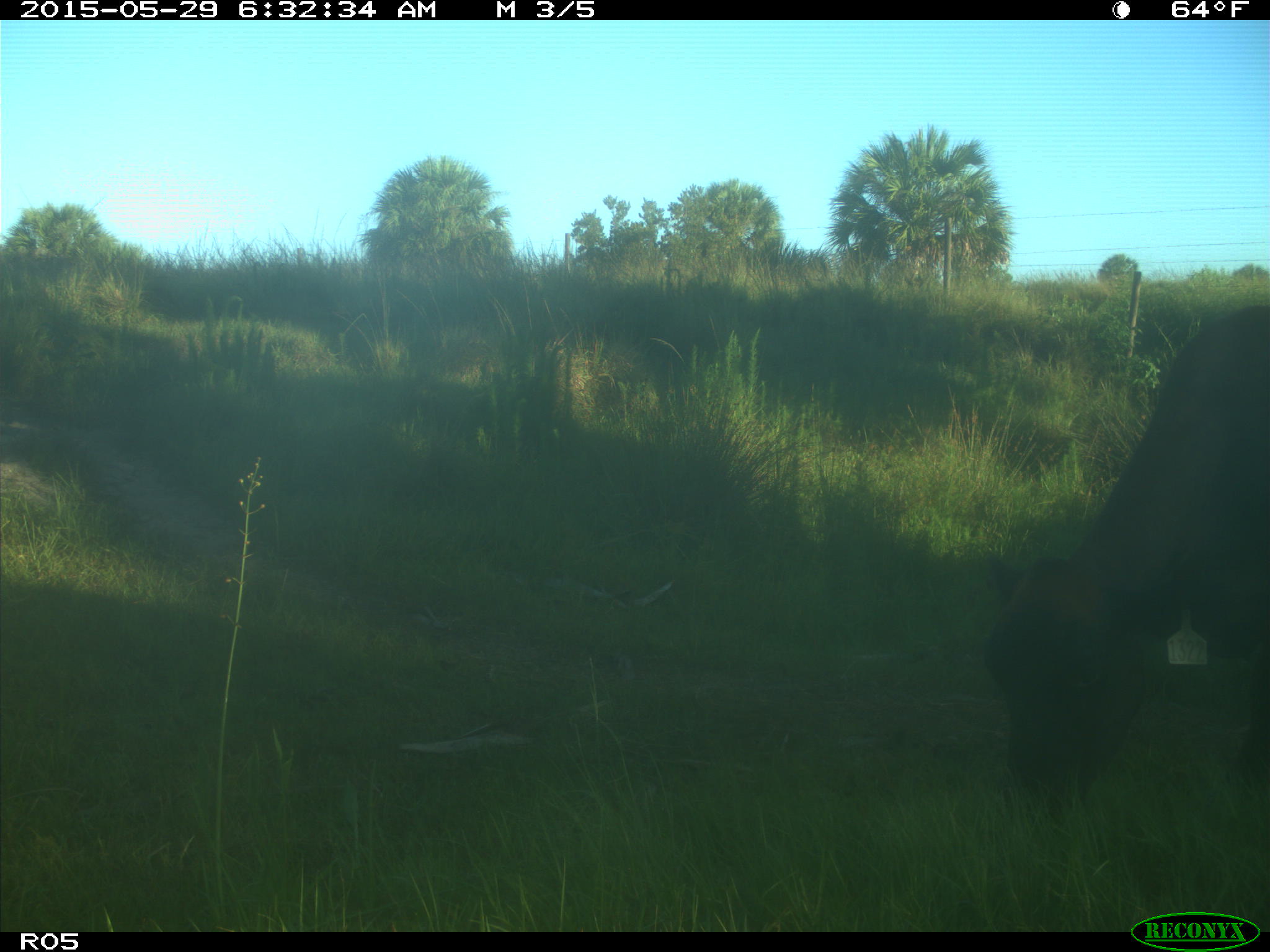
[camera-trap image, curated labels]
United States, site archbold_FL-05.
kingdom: Animalia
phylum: Chordata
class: Mammalia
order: Artiodactyla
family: Bovidae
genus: Bos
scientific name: Bos taurus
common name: domestic cow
Bos taurus (domestic cow).